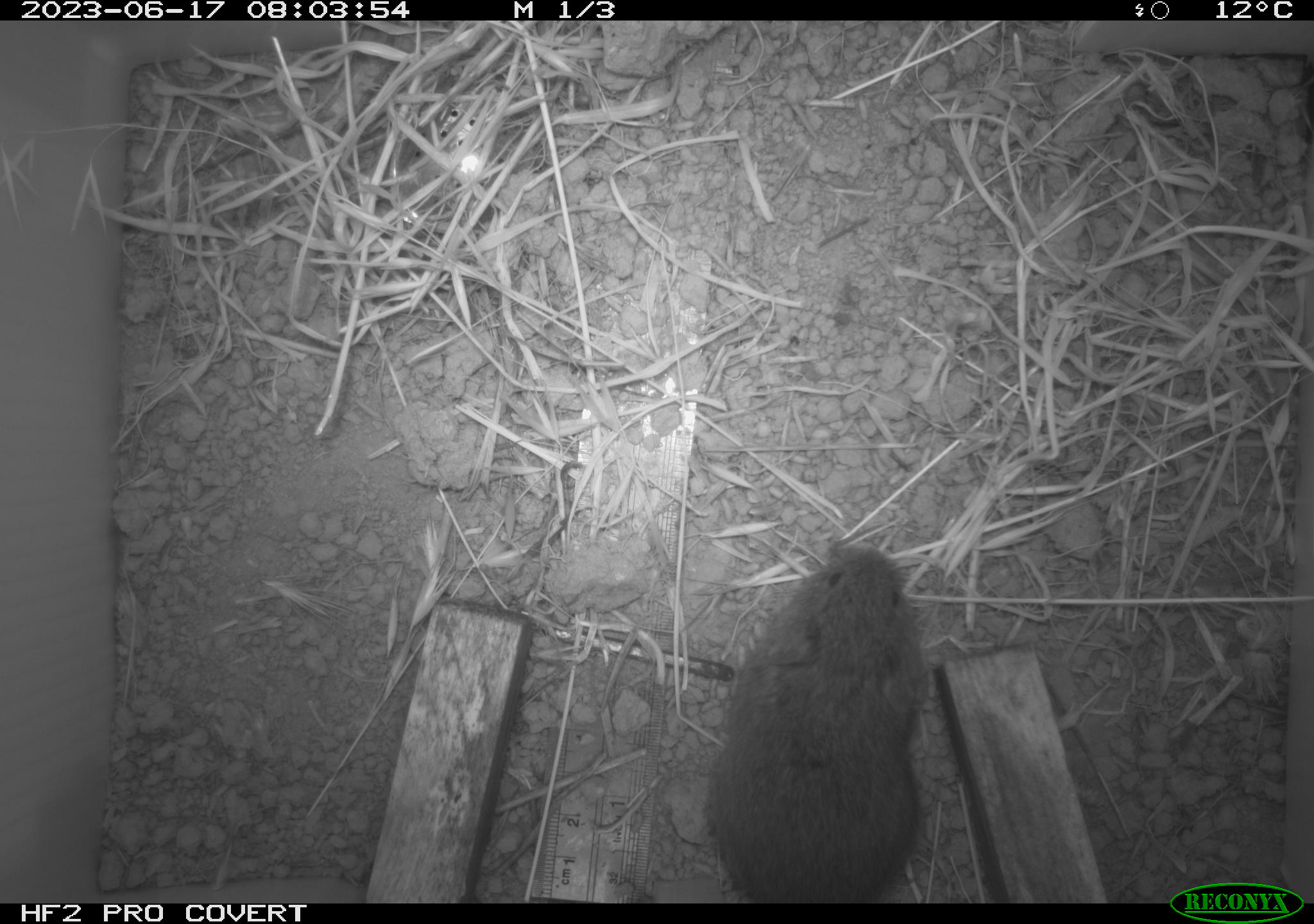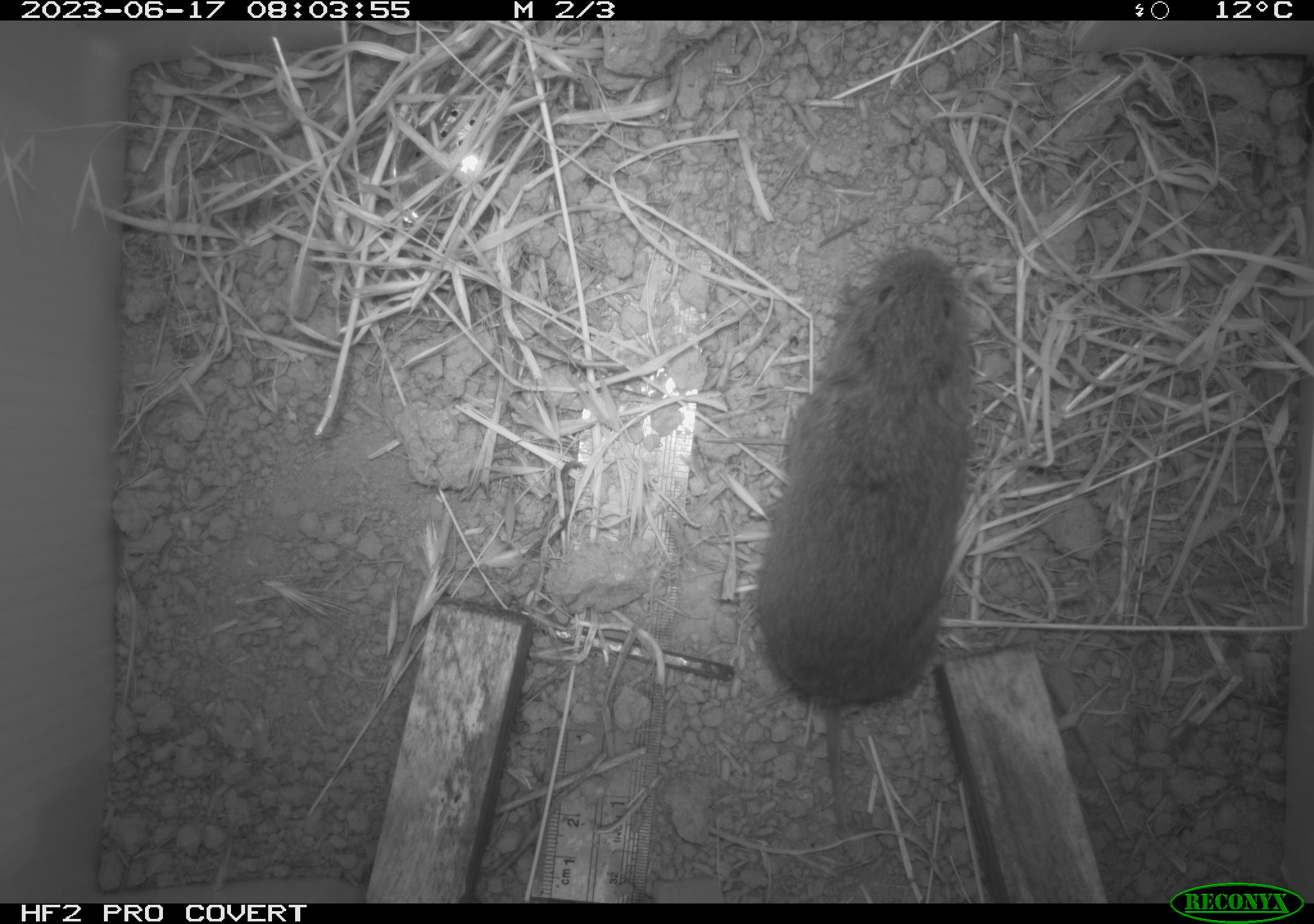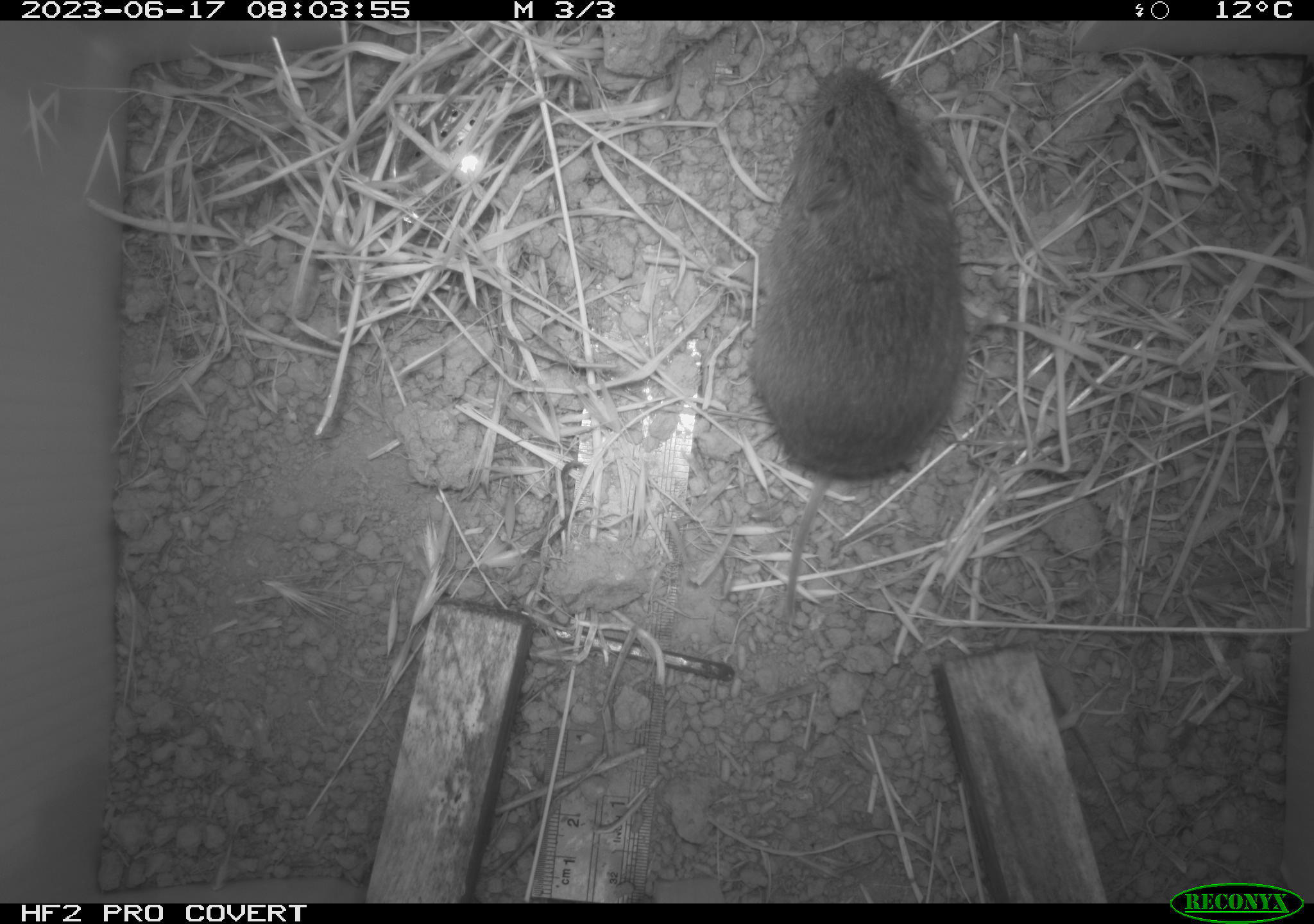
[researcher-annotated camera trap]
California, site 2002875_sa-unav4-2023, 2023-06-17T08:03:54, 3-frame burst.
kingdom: Animalia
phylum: Chordata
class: Mammalia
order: Rodentia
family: Cricetidae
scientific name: Arvicolinae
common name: voles, lemmings, and muskrats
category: arvicolinae subfamily